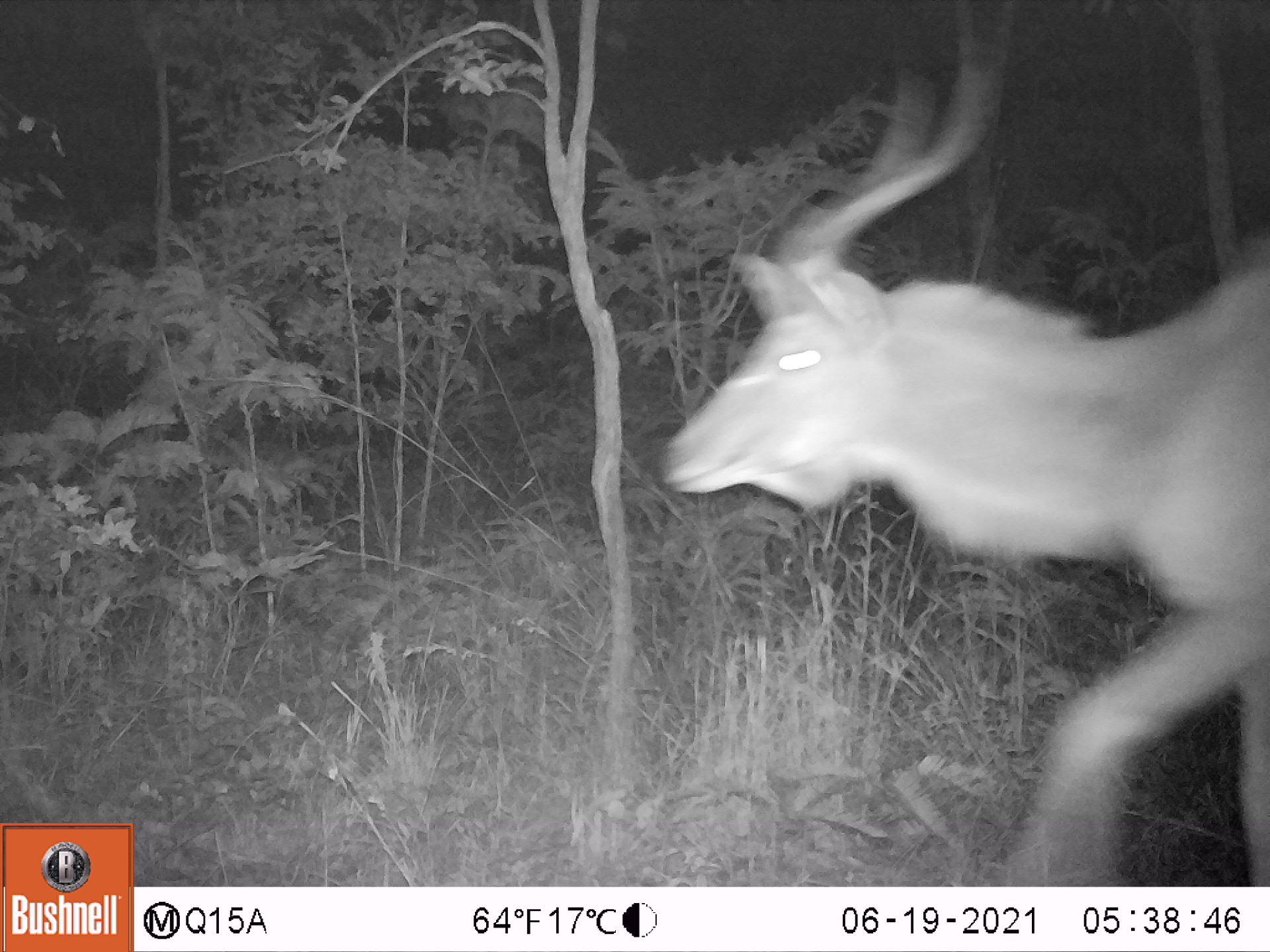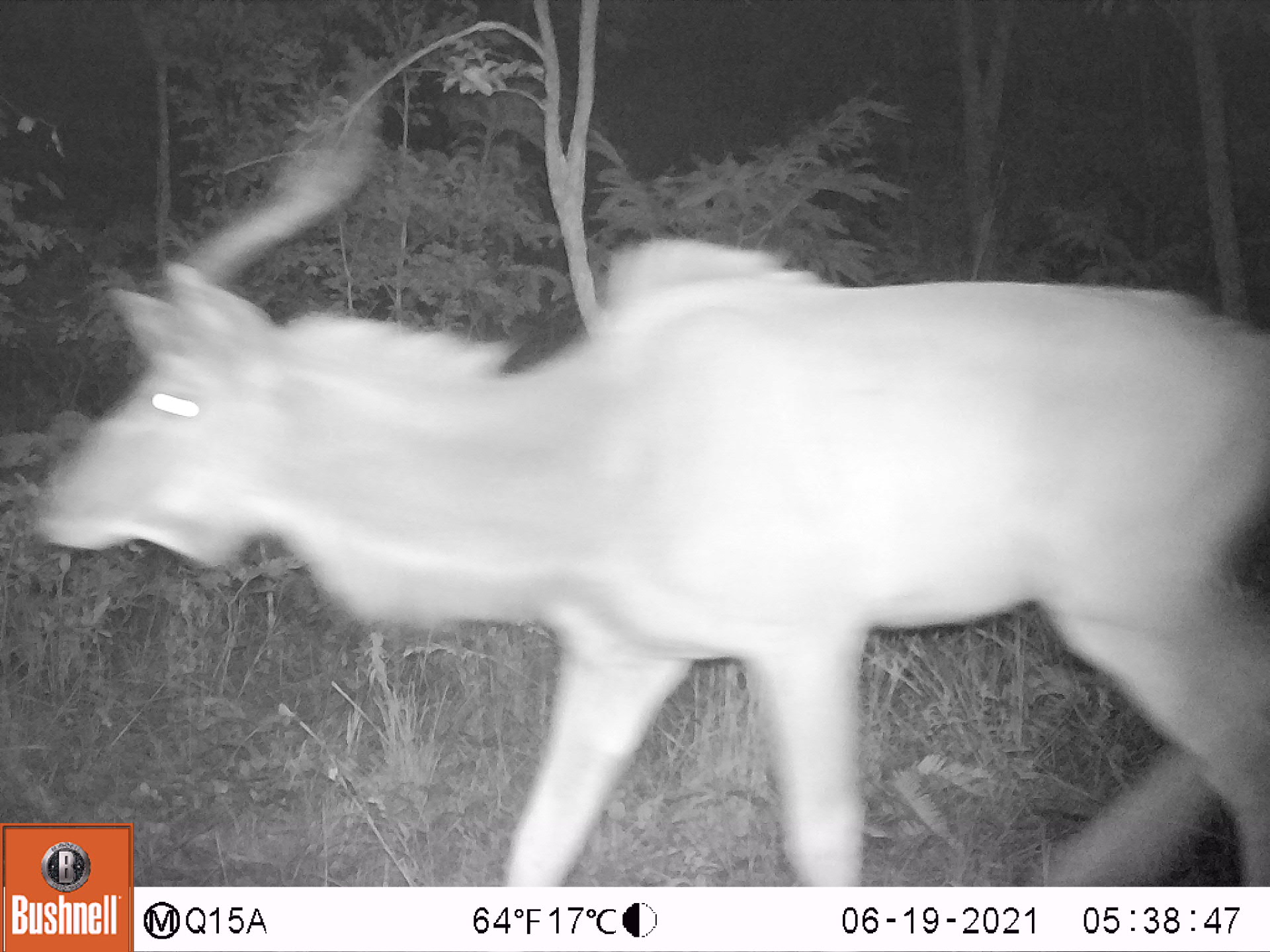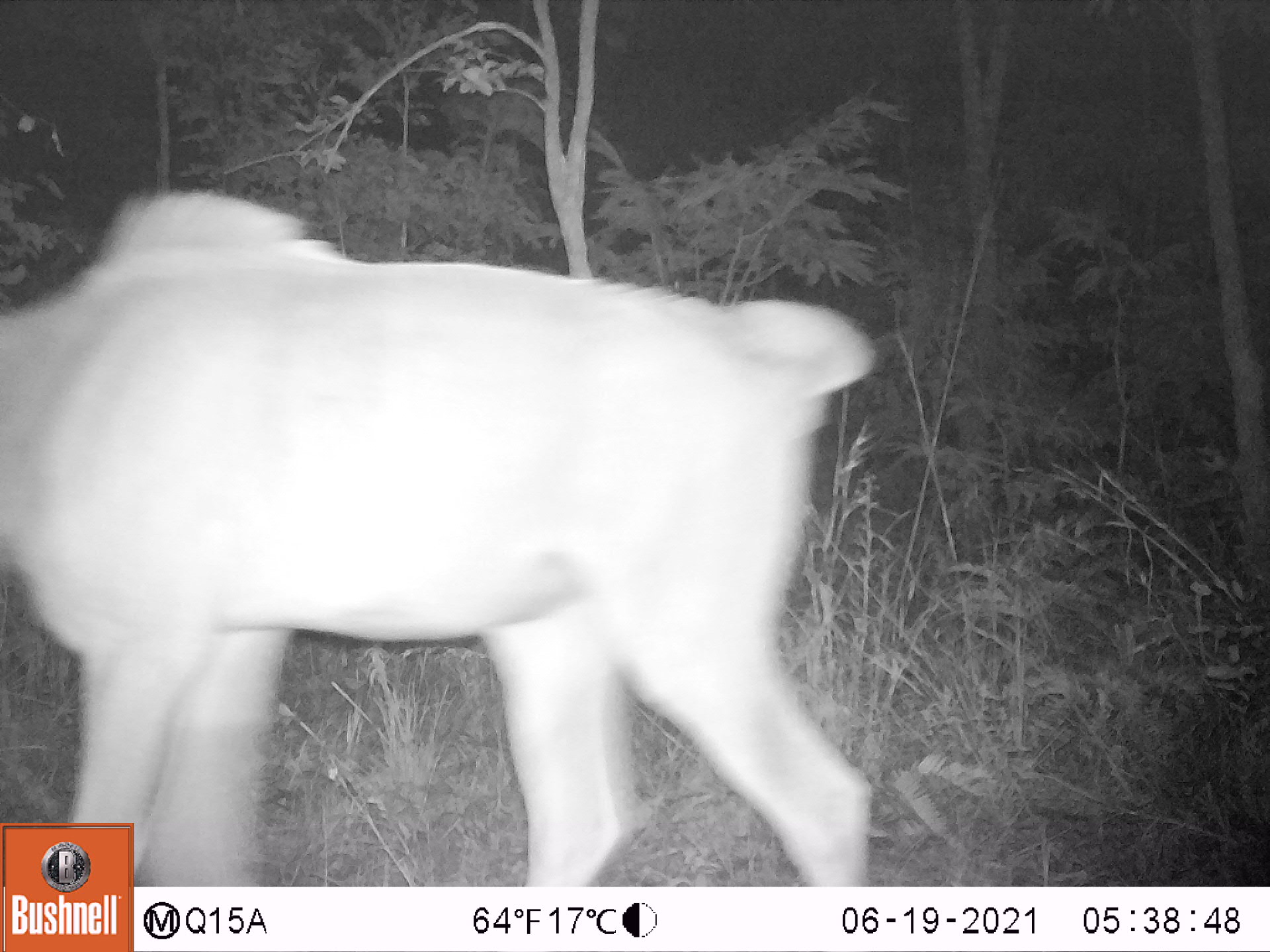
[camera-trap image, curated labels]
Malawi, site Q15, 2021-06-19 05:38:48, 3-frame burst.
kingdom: Animalia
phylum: Chordata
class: Mammalia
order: Artiodactyla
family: Bovidae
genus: Tragelaphus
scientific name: Tragelaphus strepsiceros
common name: greater kudu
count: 1